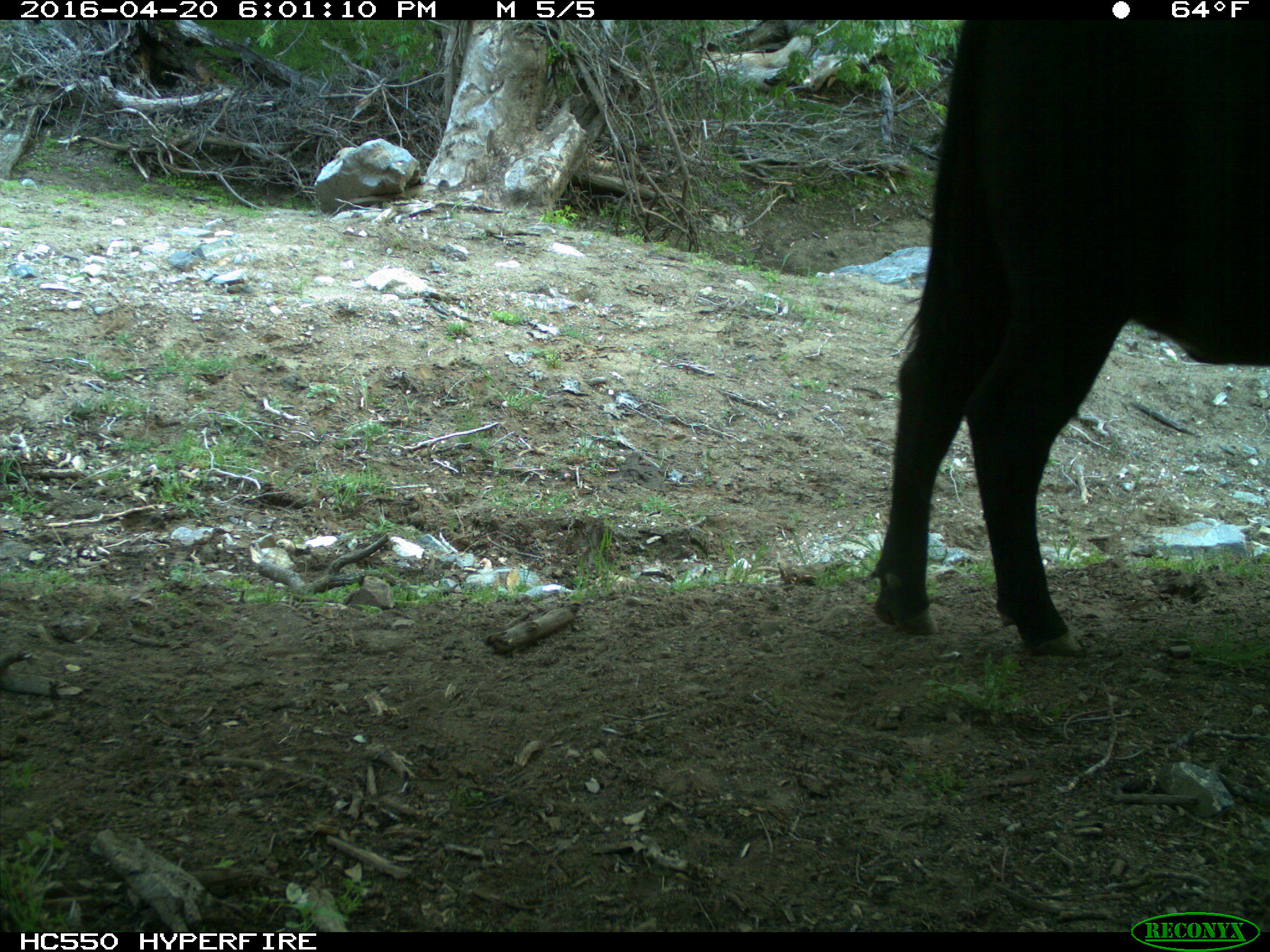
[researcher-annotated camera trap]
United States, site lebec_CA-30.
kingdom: Animalia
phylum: Chordata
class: Mammalia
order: Artiodactyla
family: Bovidae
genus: Bos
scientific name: Bos taurus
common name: domestic cow